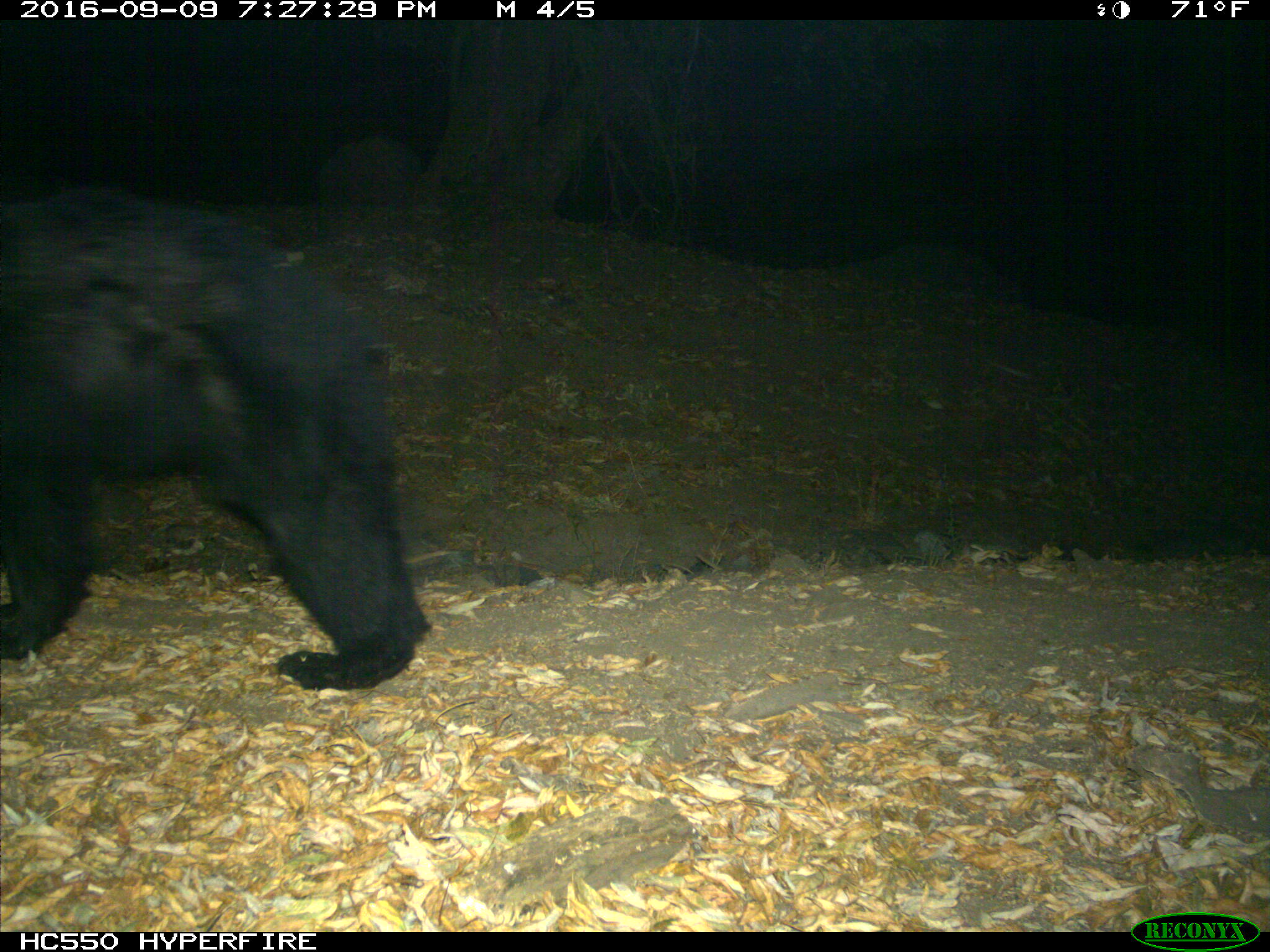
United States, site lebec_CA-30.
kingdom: Animalia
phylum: Chordata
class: Mammalia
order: Carnivora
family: Ursidae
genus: Ursus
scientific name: Ursus americanus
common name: american black bear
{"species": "Ursus americanus (american black bear)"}